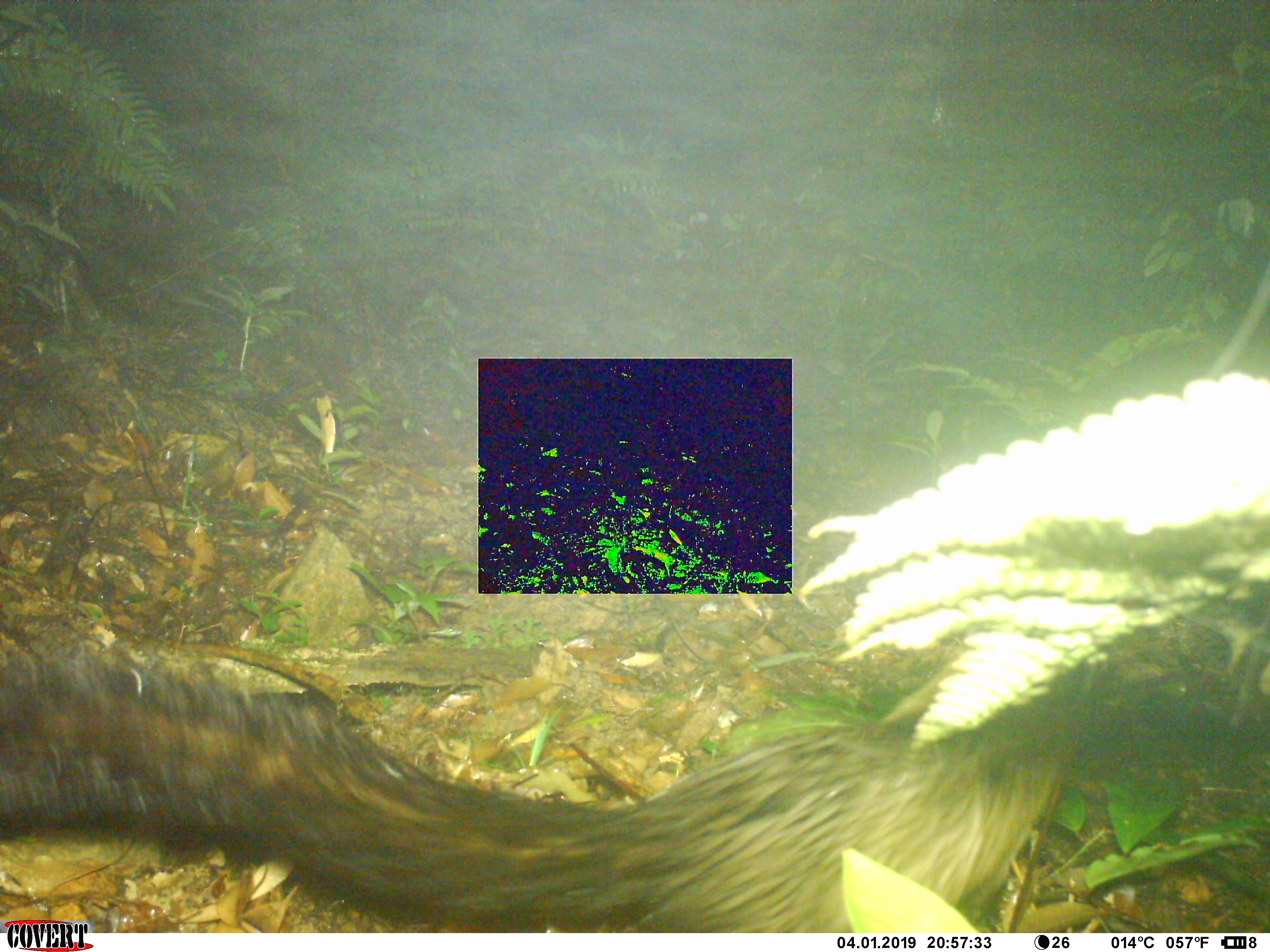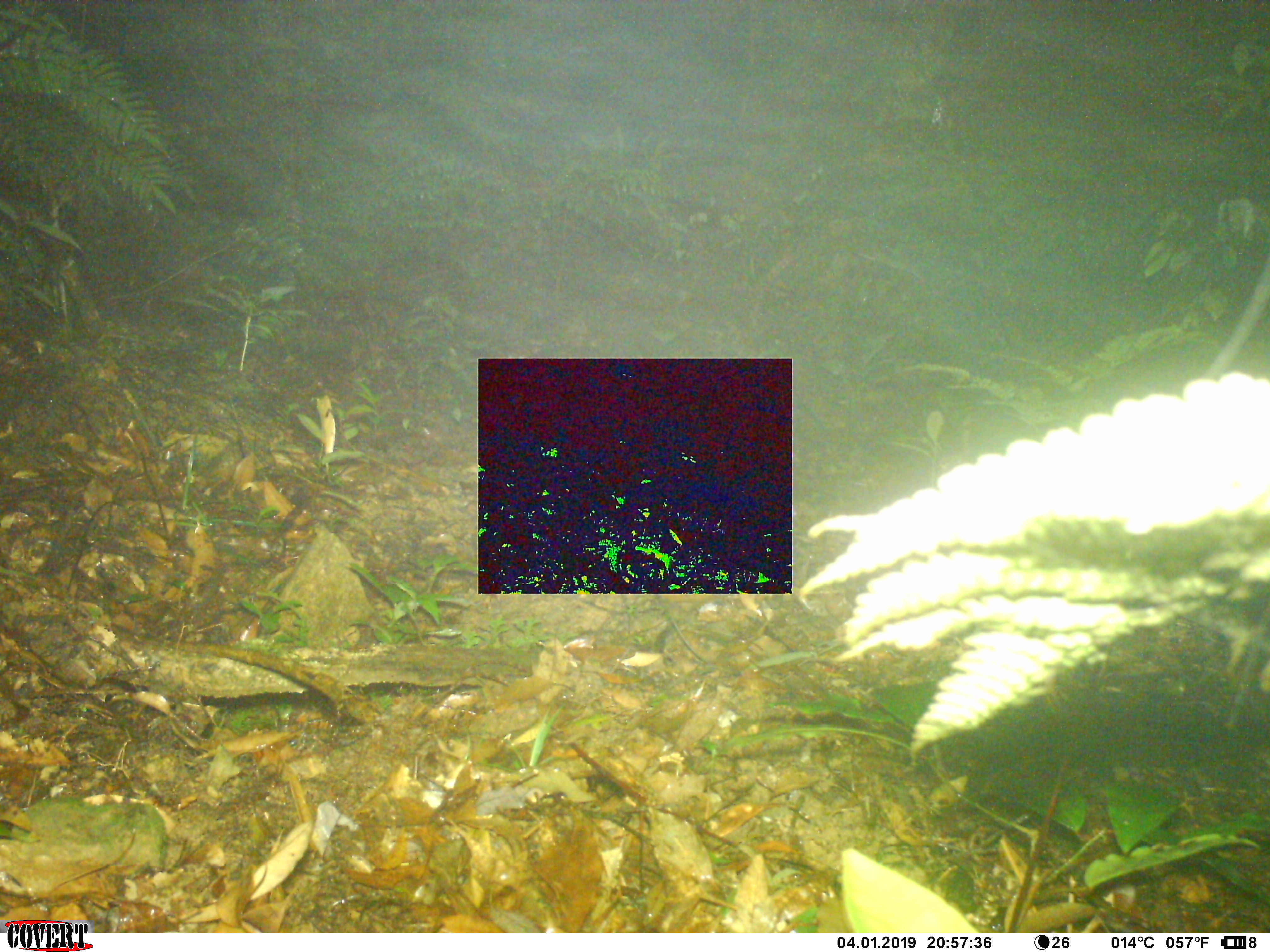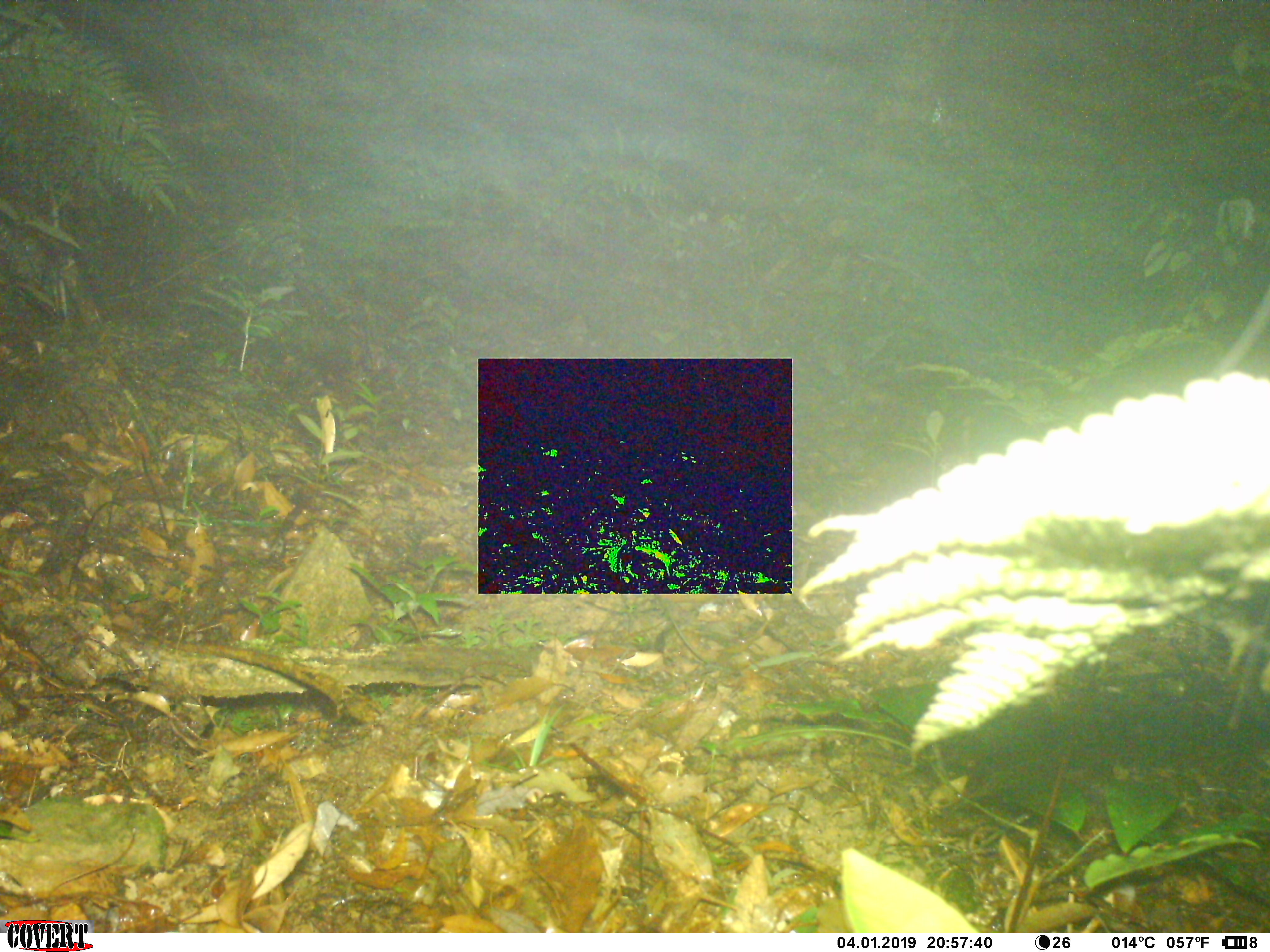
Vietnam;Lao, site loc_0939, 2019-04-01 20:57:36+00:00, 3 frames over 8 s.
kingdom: Animalia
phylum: Chordata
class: Mammalia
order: Carnivora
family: Viverridae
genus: Paradoxurus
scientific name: Paradoxurus hermaphroditus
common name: common palm civet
Common palm civet (Paradoxurus hermaphroditus). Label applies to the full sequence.